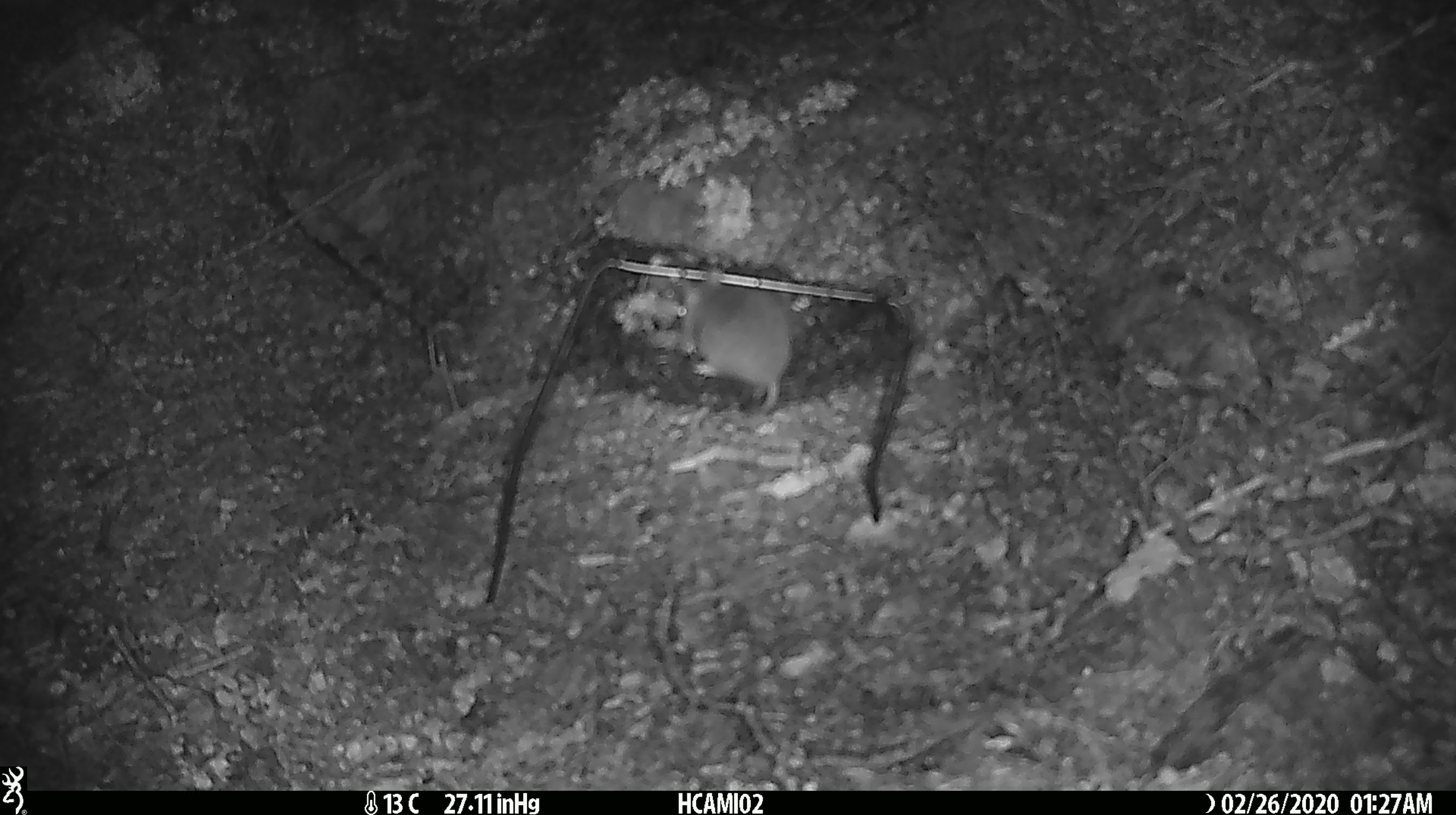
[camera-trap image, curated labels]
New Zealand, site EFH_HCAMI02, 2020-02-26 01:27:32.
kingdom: Animalia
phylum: Chordata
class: Mammalia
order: Rodentia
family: Muridae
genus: Mus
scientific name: Mus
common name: mouse